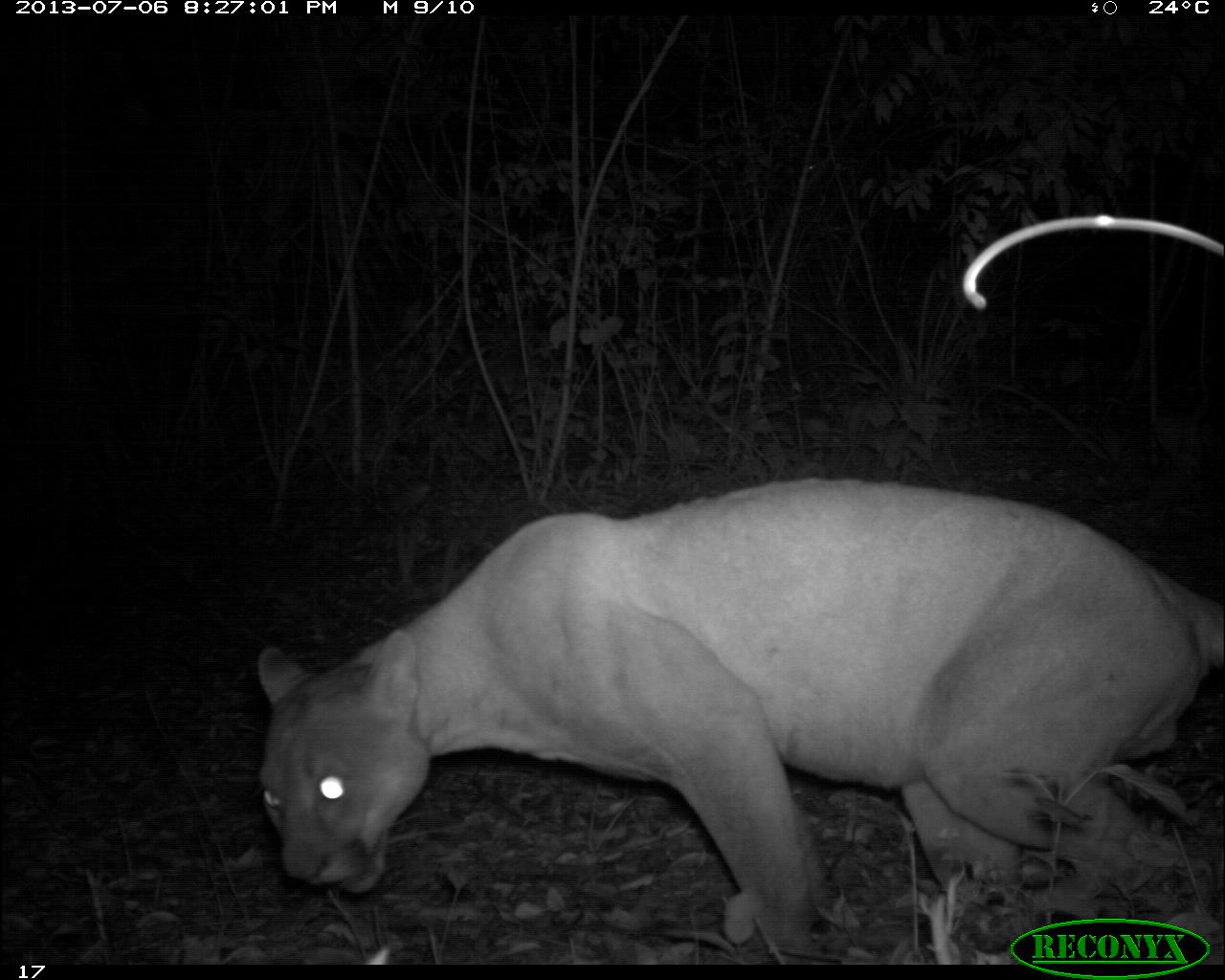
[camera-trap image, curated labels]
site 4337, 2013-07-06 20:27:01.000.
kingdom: Animalia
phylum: Chordata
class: Mammalia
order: Carnivora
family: Felidae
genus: Puma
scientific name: Puma concolor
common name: mountain lion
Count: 1.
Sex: male.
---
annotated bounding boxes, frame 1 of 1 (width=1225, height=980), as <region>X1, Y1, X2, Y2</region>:
puma concolor: <region>248, 467, 1224, 964</region>